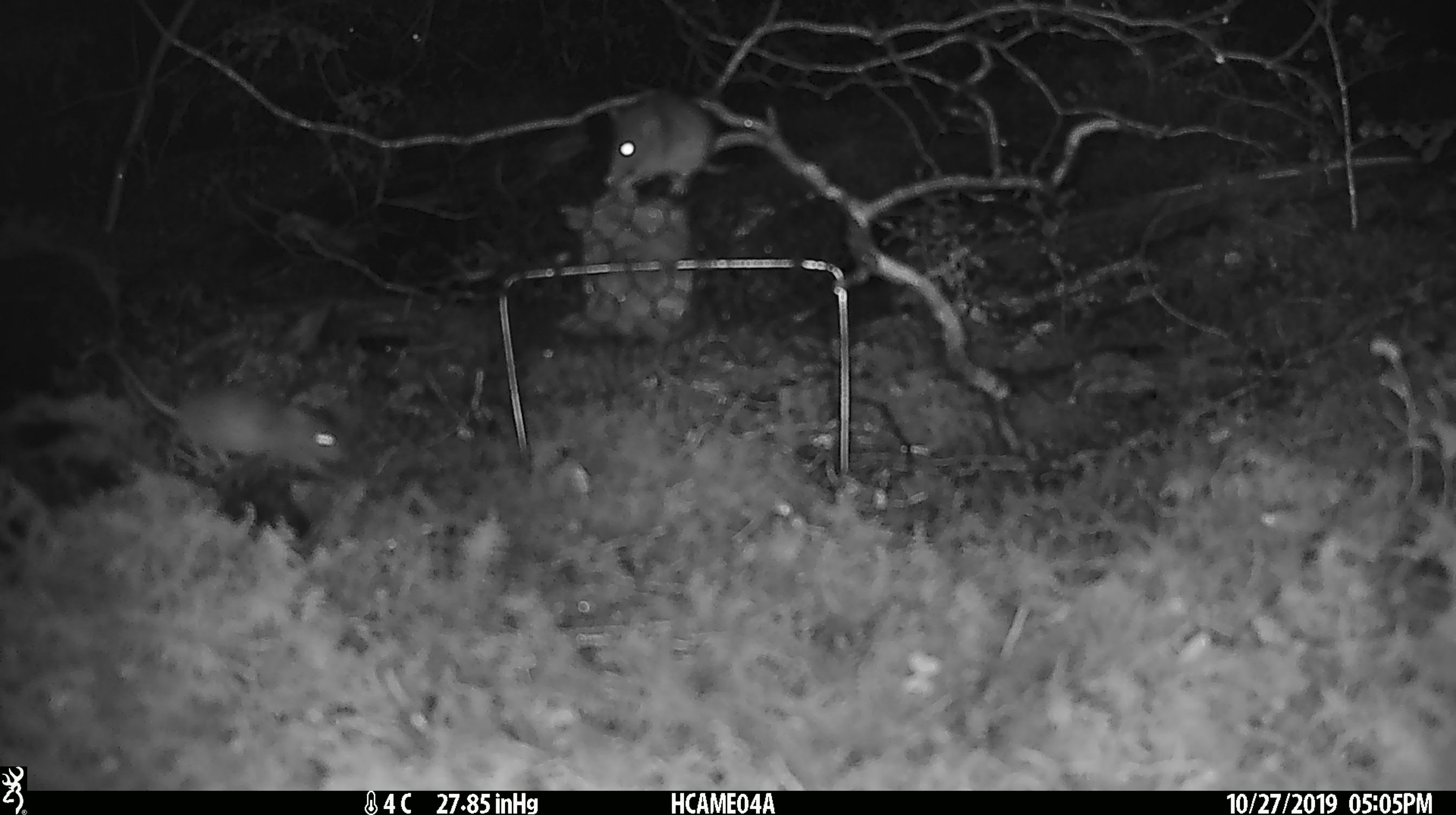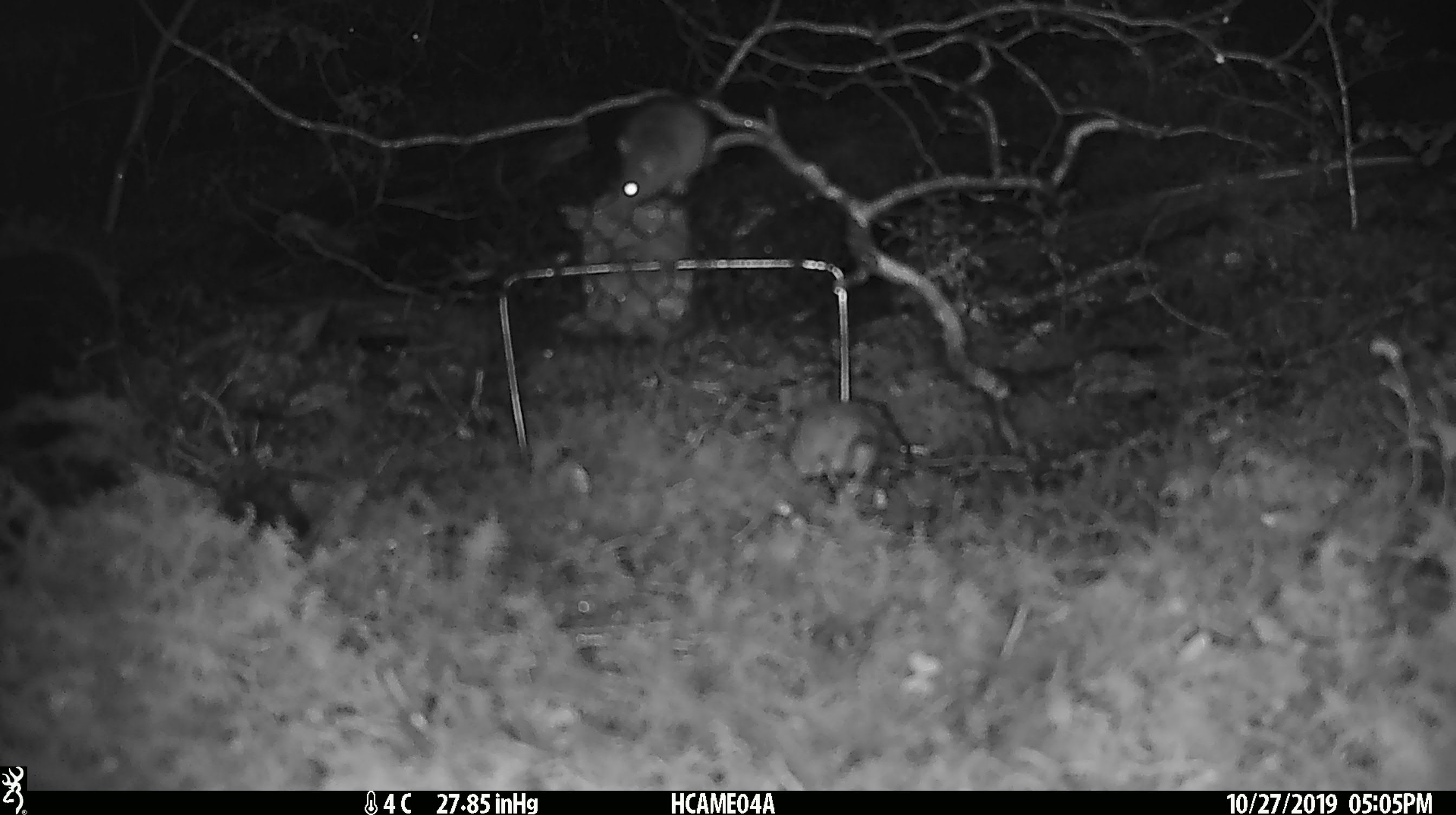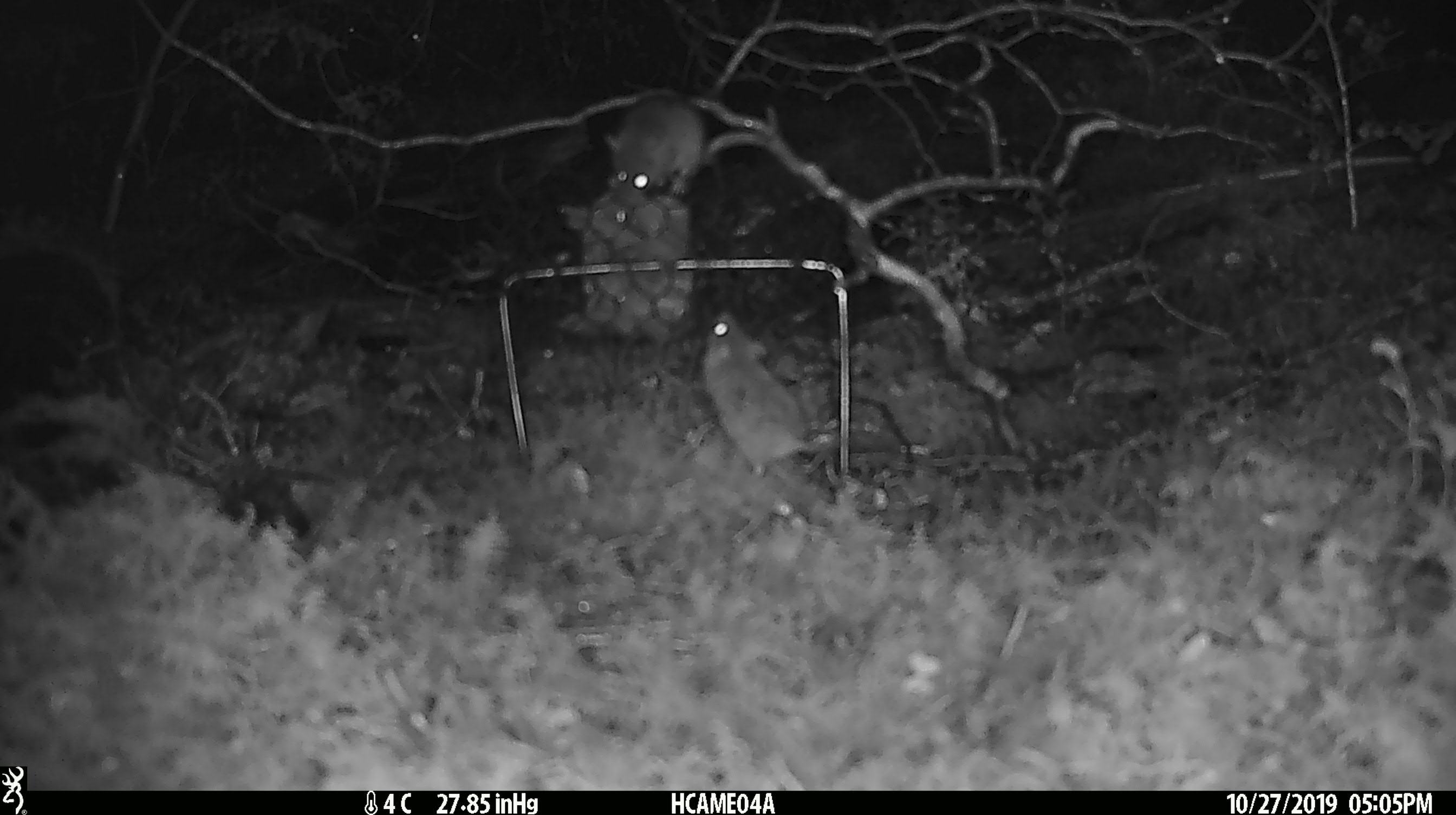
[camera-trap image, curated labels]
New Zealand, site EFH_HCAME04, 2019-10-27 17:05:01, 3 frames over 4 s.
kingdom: Animalia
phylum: Chordata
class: Mammalia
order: Rodentia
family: Muridae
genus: Mus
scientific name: Mus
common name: mouse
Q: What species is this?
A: Mouse (Mus).